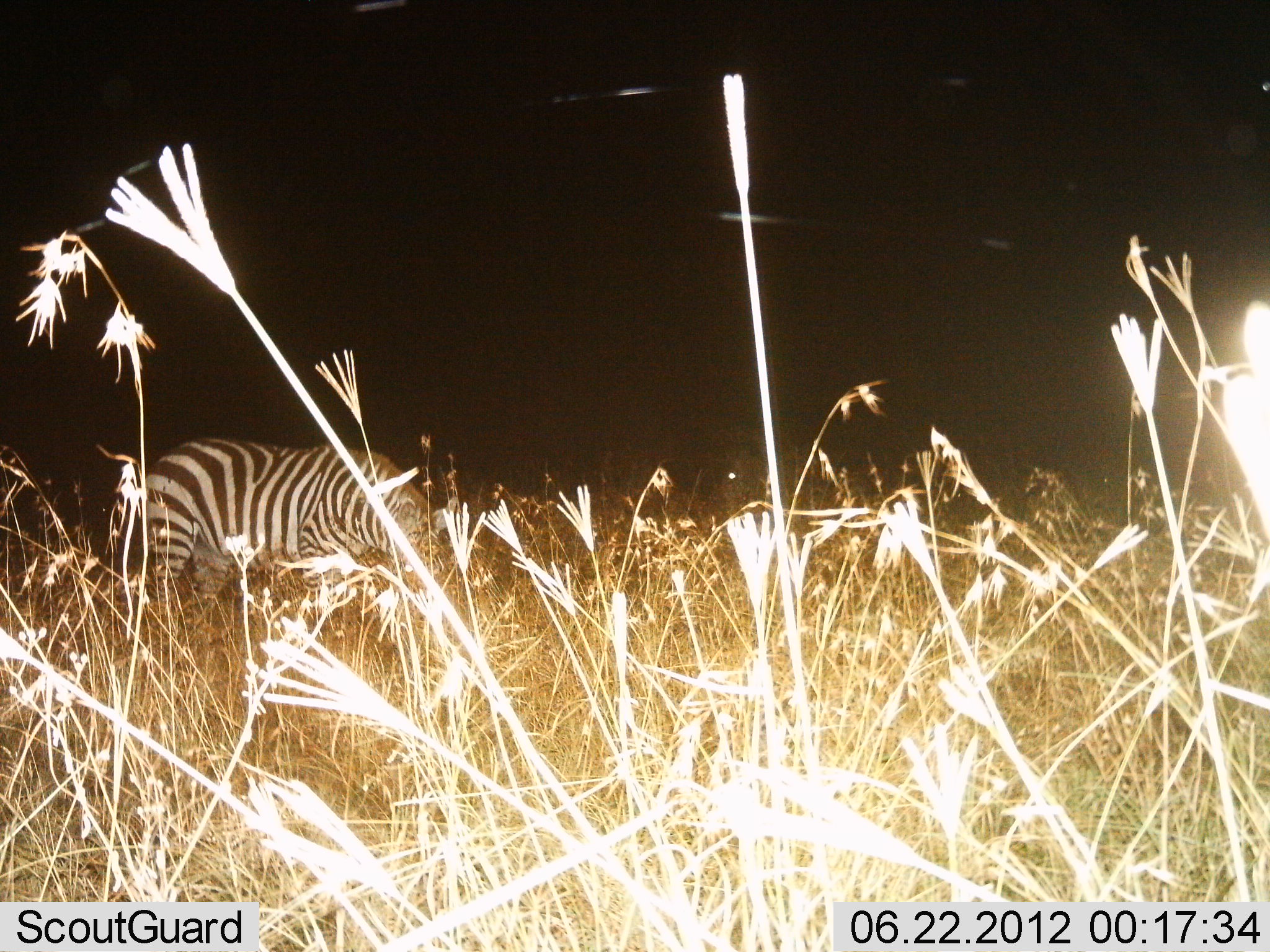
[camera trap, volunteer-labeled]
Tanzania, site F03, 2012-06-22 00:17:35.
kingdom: Animalia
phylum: Chordata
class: Mammalia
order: Perissodactyla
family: Equidae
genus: Equus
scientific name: Equus quagga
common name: plains zebra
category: zebra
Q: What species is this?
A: Zebra (plains zebra) (Equus quagga).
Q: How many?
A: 1.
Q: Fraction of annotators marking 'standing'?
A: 30%.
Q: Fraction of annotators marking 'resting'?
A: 0%.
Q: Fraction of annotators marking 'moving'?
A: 10%.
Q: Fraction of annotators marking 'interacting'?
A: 0%.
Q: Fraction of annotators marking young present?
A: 0%.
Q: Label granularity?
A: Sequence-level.